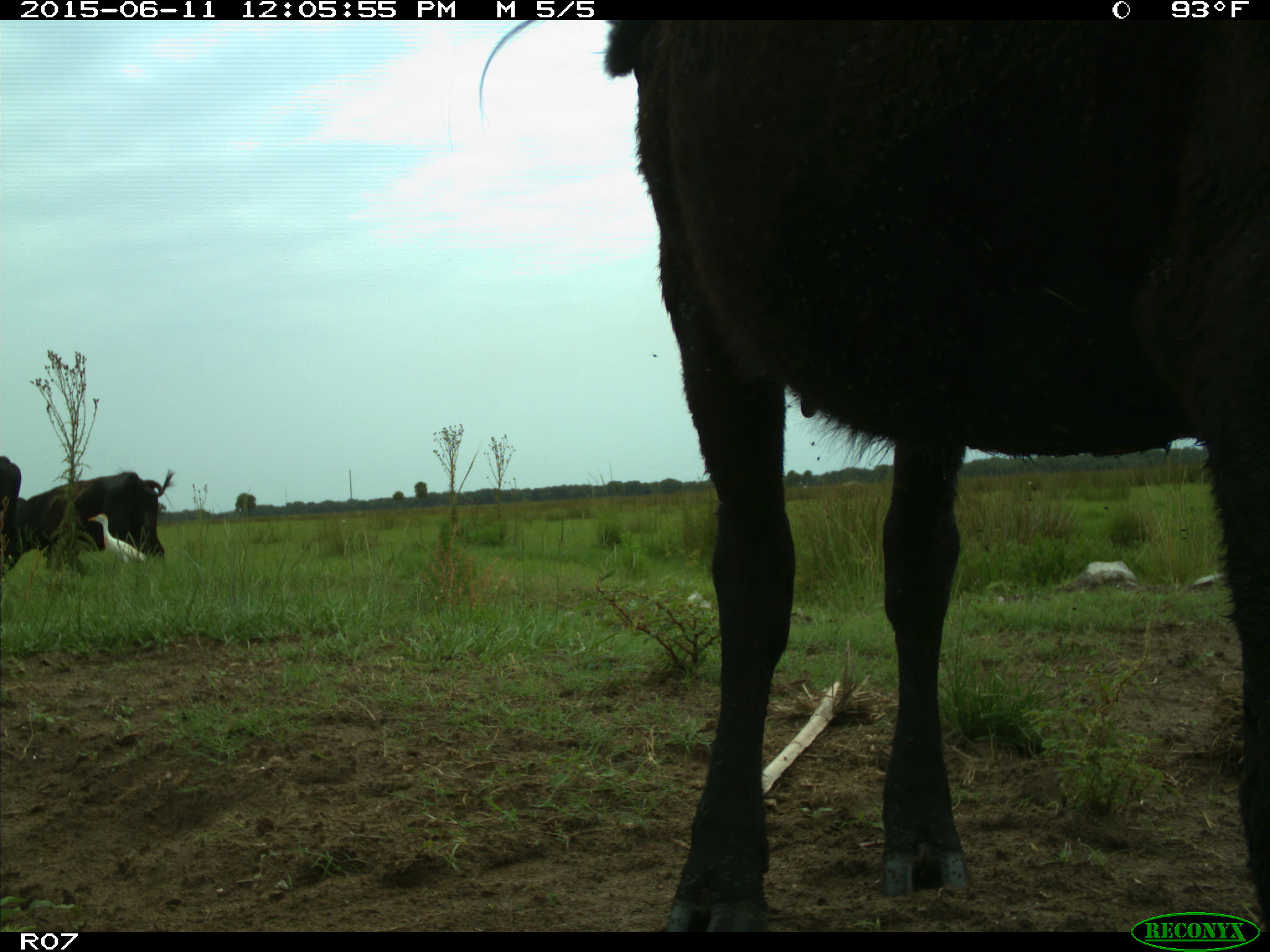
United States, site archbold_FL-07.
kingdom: Animalia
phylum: Chordata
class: Mammalia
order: Artiodactyla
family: Bovidae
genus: Bos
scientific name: Bos taurus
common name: domestic cow